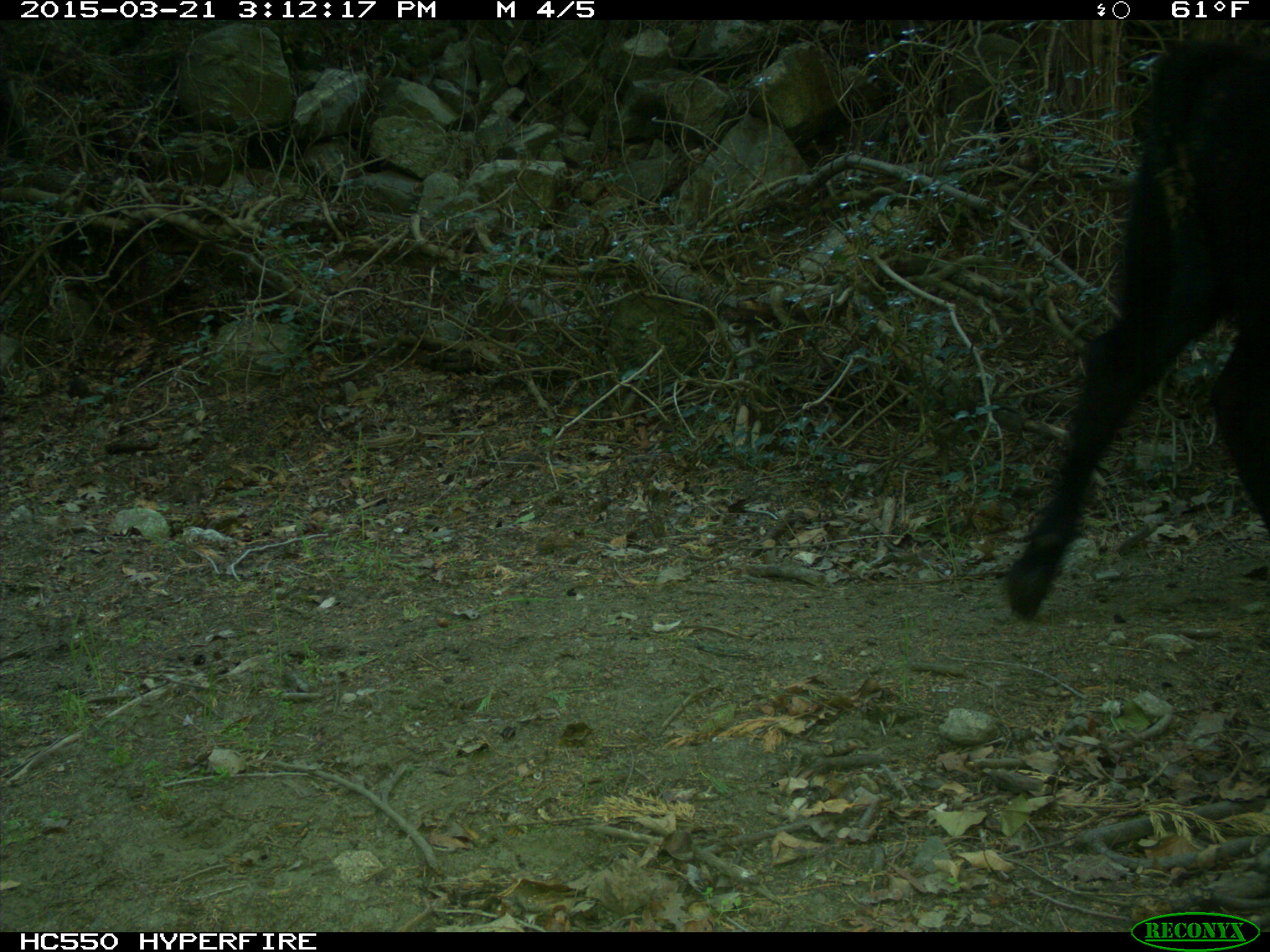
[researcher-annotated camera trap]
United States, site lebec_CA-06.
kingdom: Animalia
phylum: Chordata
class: Mammalia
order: Artiodactyla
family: Bovidae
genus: Bos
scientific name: Bos taurus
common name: domestic cow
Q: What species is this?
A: Bos taurus (domestic cow).